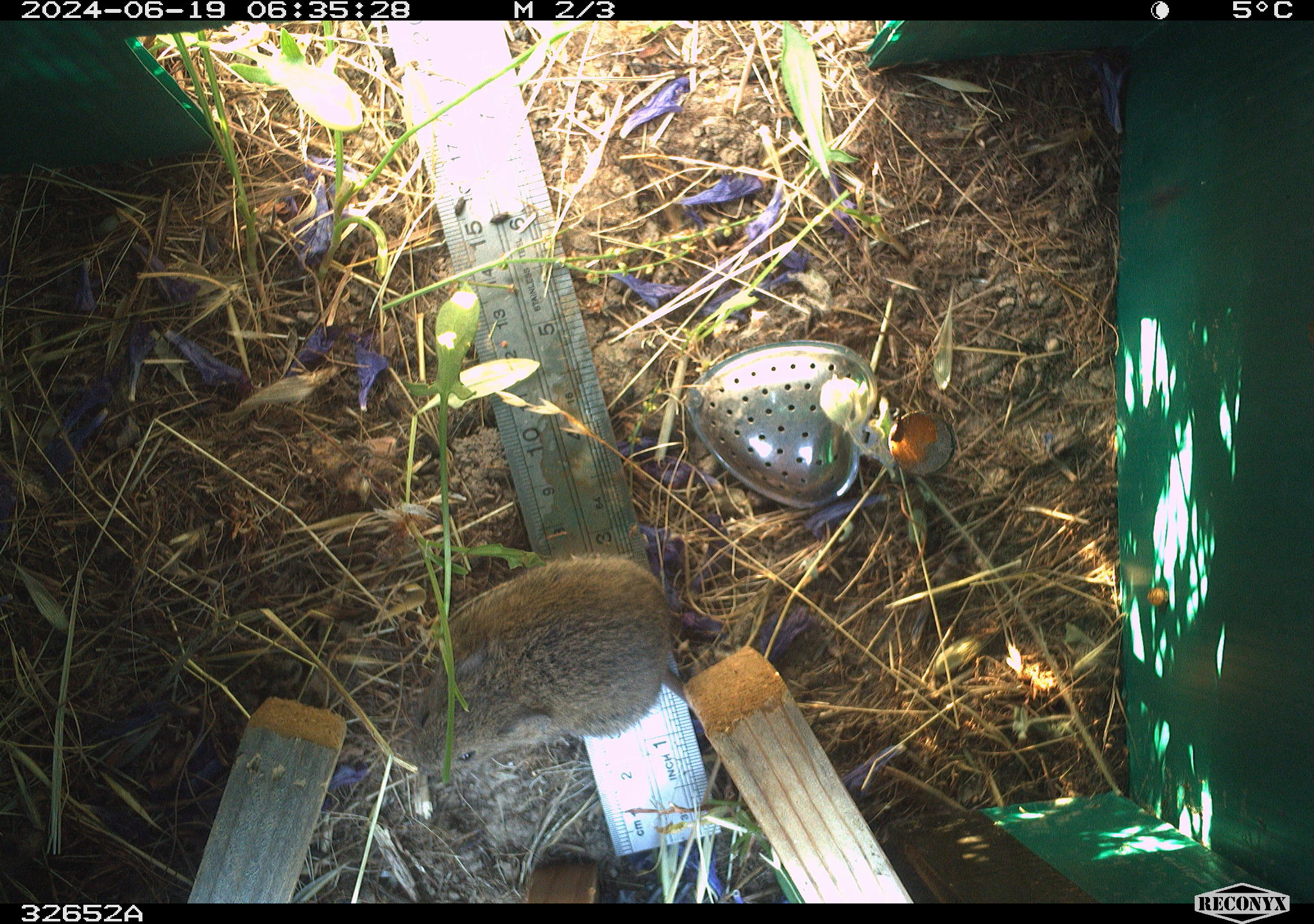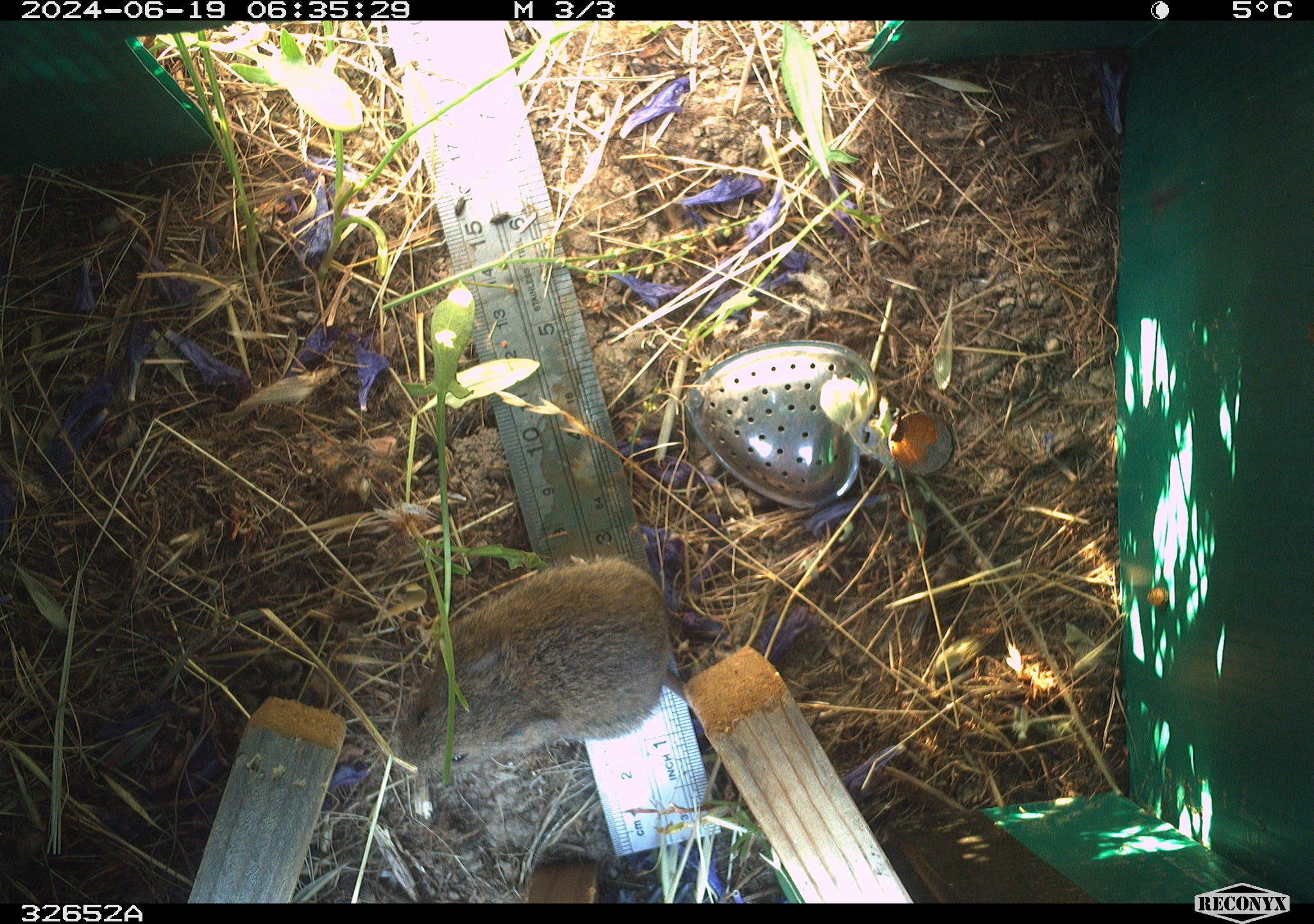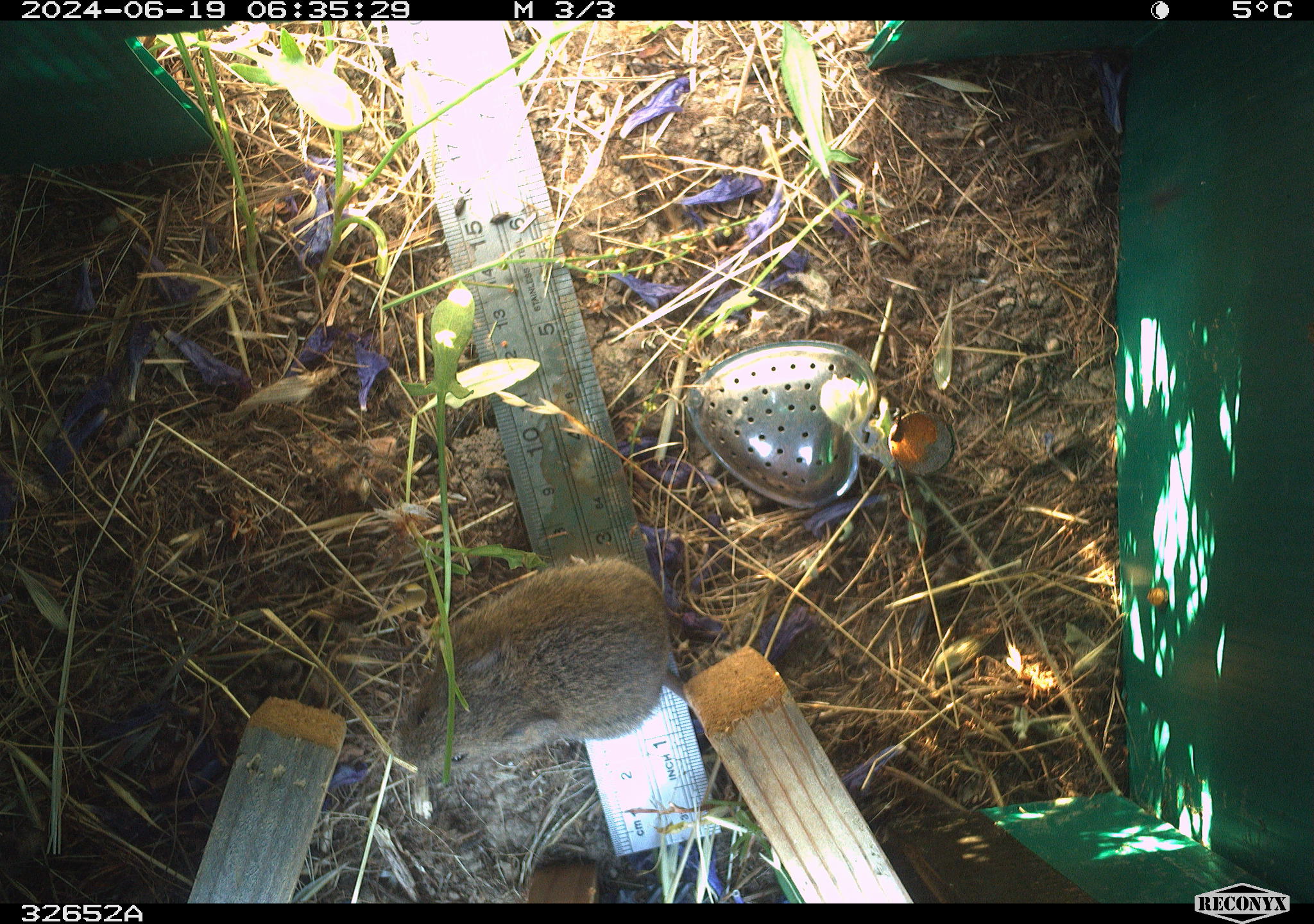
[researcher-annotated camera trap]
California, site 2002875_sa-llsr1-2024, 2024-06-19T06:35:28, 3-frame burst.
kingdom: Animalia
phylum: Chordata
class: Mammalia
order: Rodentia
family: Cricetidae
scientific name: Arvicolinae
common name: voles, lemmings, and muskrats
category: arvicolinae subfamily